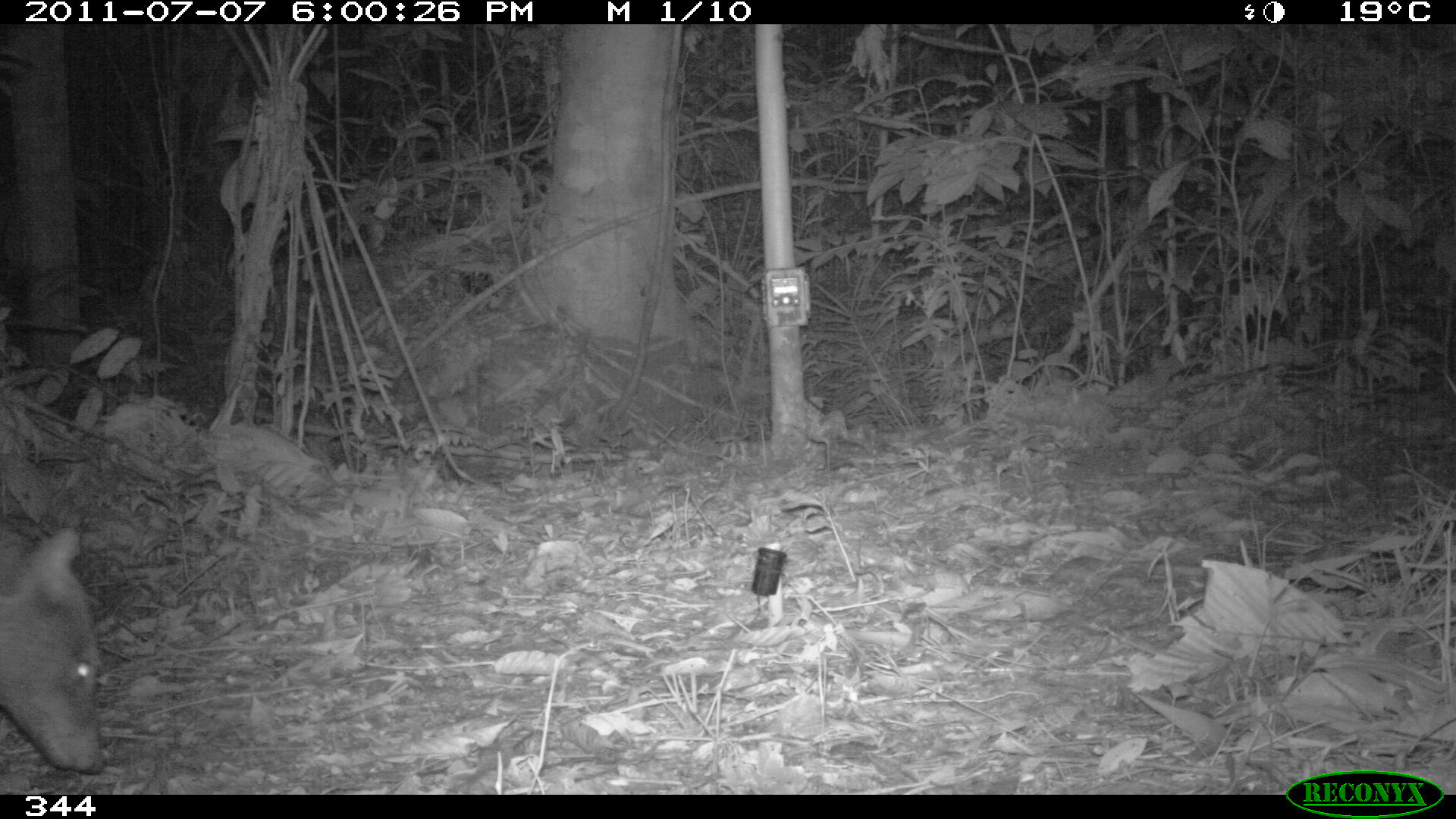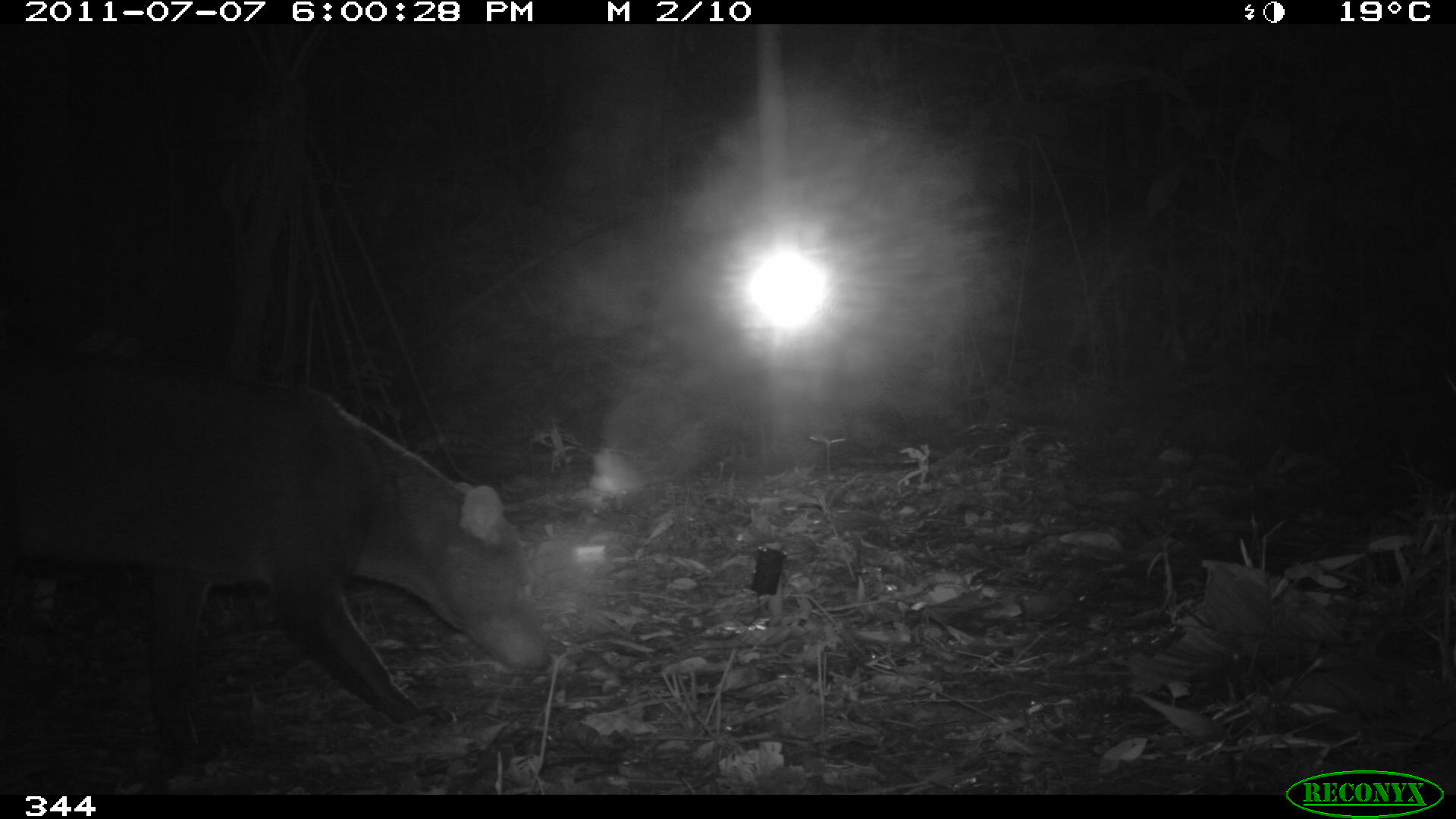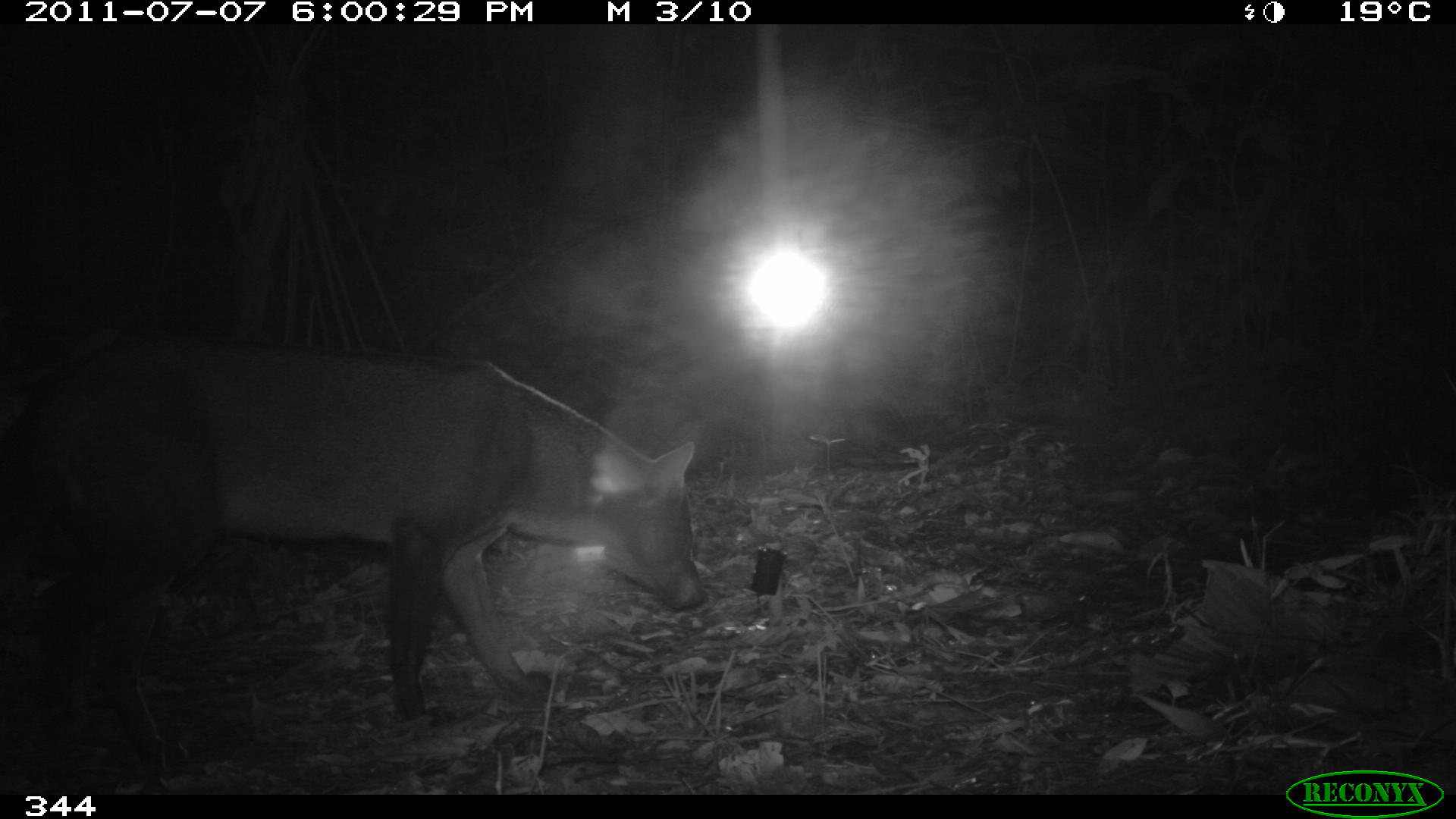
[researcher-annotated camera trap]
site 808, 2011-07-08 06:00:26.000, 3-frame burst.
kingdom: Animalia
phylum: Chordata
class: Mammalia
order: Carnivora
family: Canidae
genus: Atelocynus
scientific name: Atelocynus microtis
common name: short-eared dog